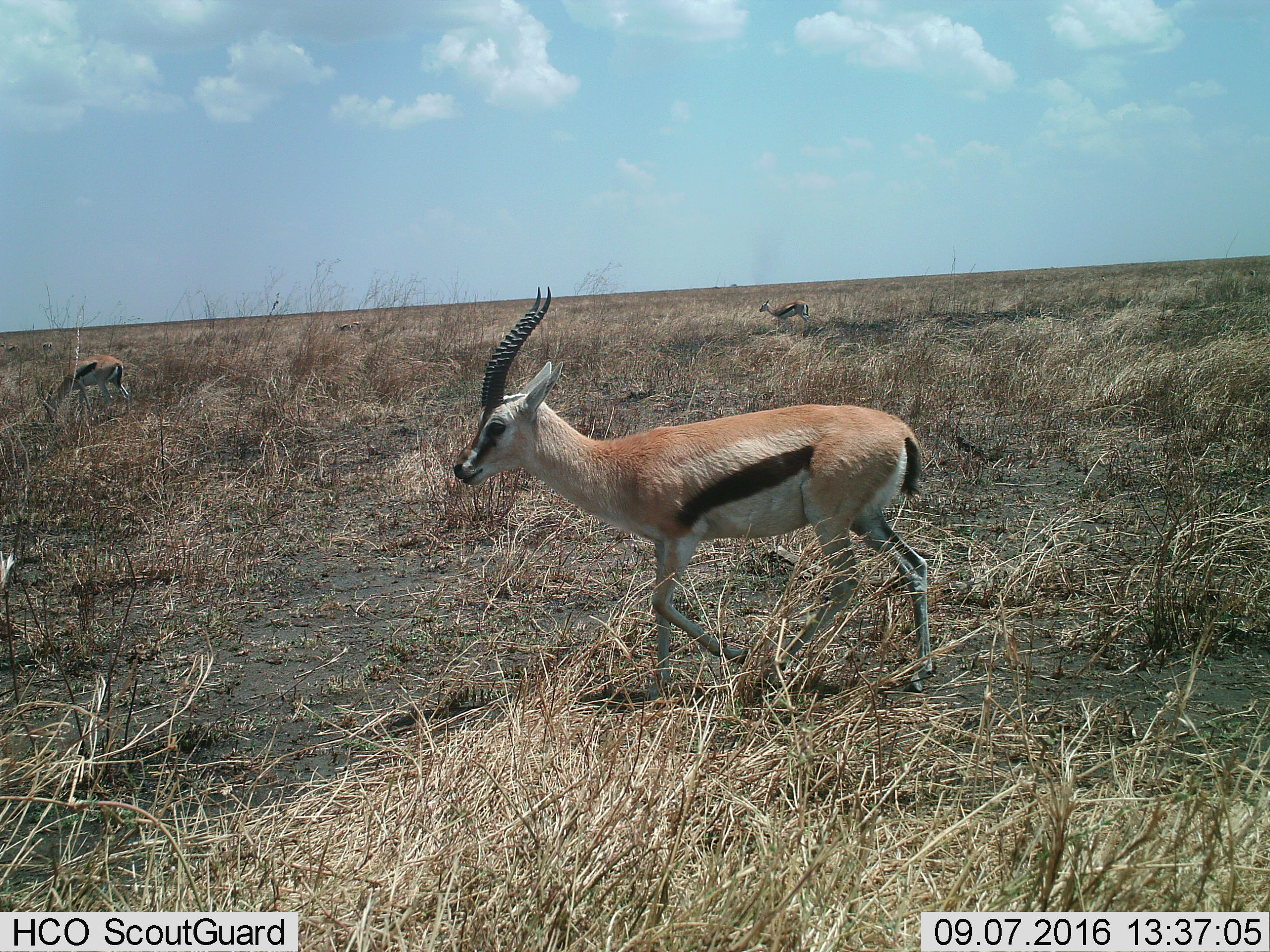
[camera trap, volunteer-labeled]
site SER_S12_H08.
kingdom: Animalia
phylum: Chordata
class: Mammalia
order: Artiodactyla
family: Bovidae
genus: Eudorcas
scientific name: Eudorcas thomsonii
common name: thomson's gazelle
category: gazellethomsons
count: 7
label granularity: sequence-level